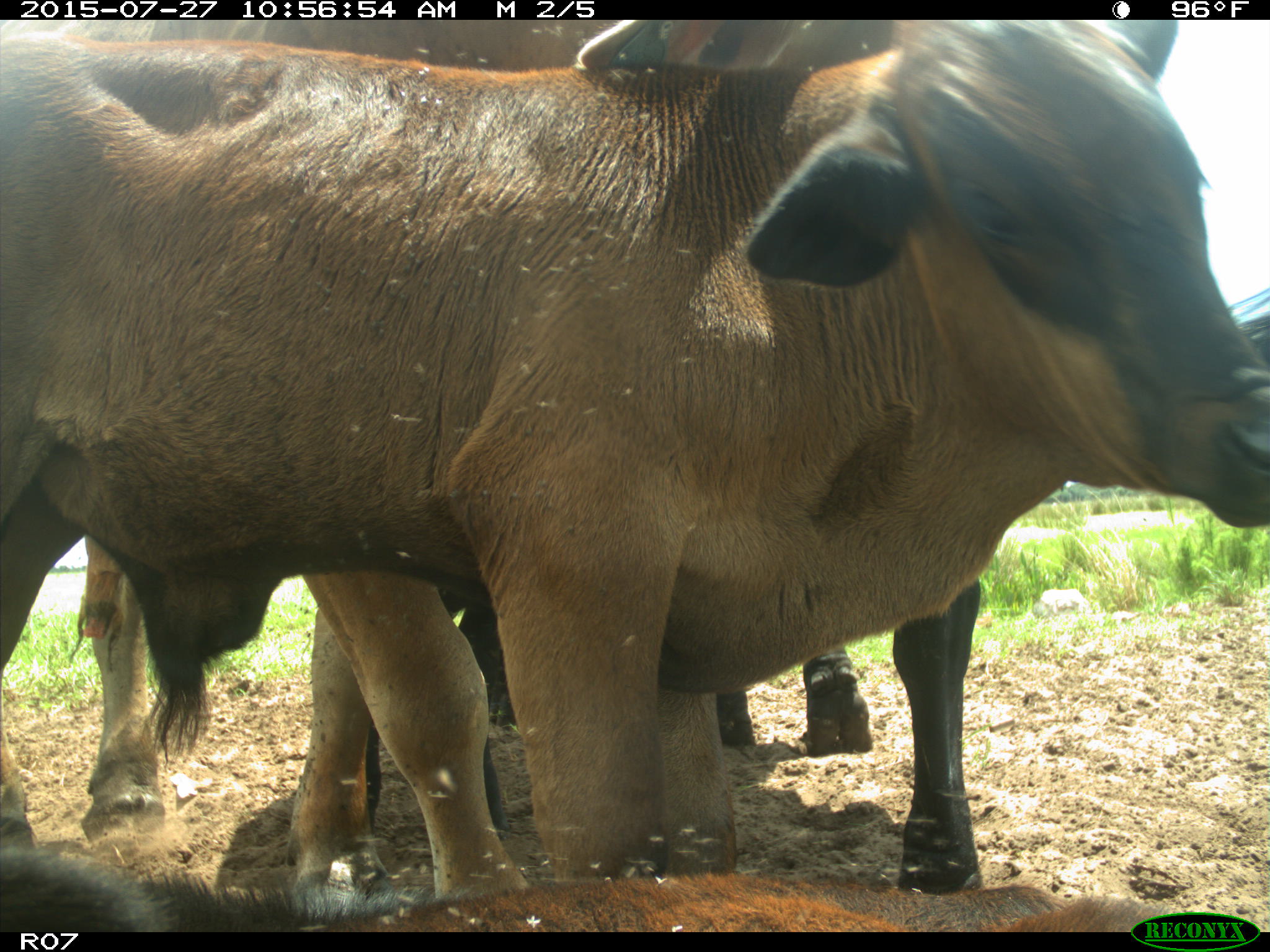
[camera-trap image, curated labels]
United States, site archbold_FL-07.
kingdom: Animalia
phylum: Chordata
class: Mammalia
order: Artiodactyla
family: Bovidae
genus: Bos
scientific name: Bos taurus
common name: domestic cow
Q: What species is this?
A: Bos taurus (domestic cow).